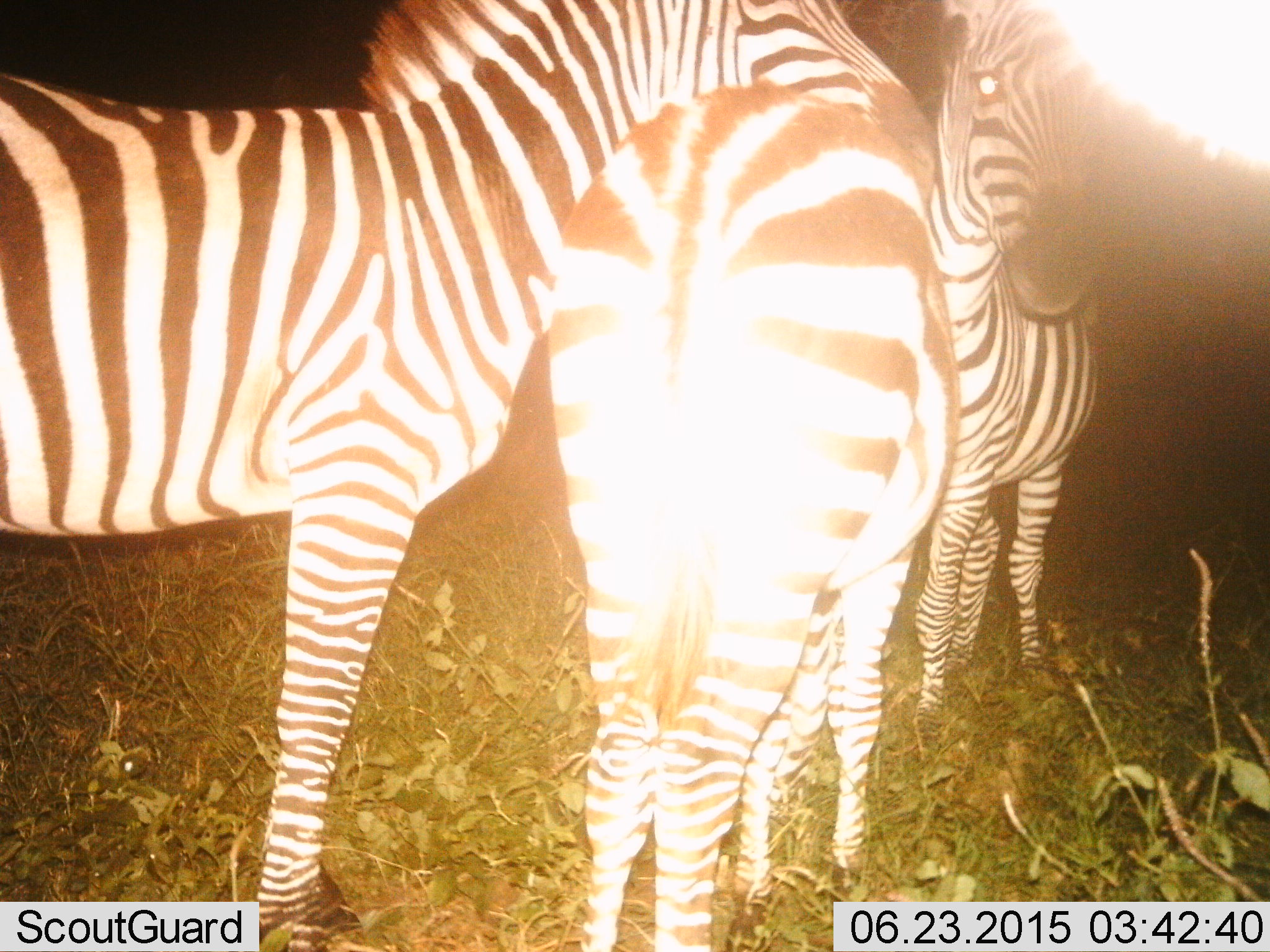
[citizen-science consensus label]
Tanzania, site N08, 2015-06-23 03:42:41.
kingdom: Animalia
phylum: Chordata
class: Mammalia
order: Perissodactyla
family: Equidae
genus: Equus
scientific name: Equus quagga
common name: plains zebra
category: zebra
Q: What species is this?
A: Zebra (plains zebra) (Equus quagga).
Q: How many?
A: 3.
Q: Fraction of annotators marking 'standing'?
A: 100%.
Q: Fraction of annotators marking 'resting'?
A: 0%.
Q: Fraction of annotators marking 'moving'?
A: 0%.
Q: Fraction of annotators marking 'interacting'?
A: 30%.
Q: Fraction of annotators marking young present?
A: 10%.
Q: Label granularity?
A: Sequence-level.